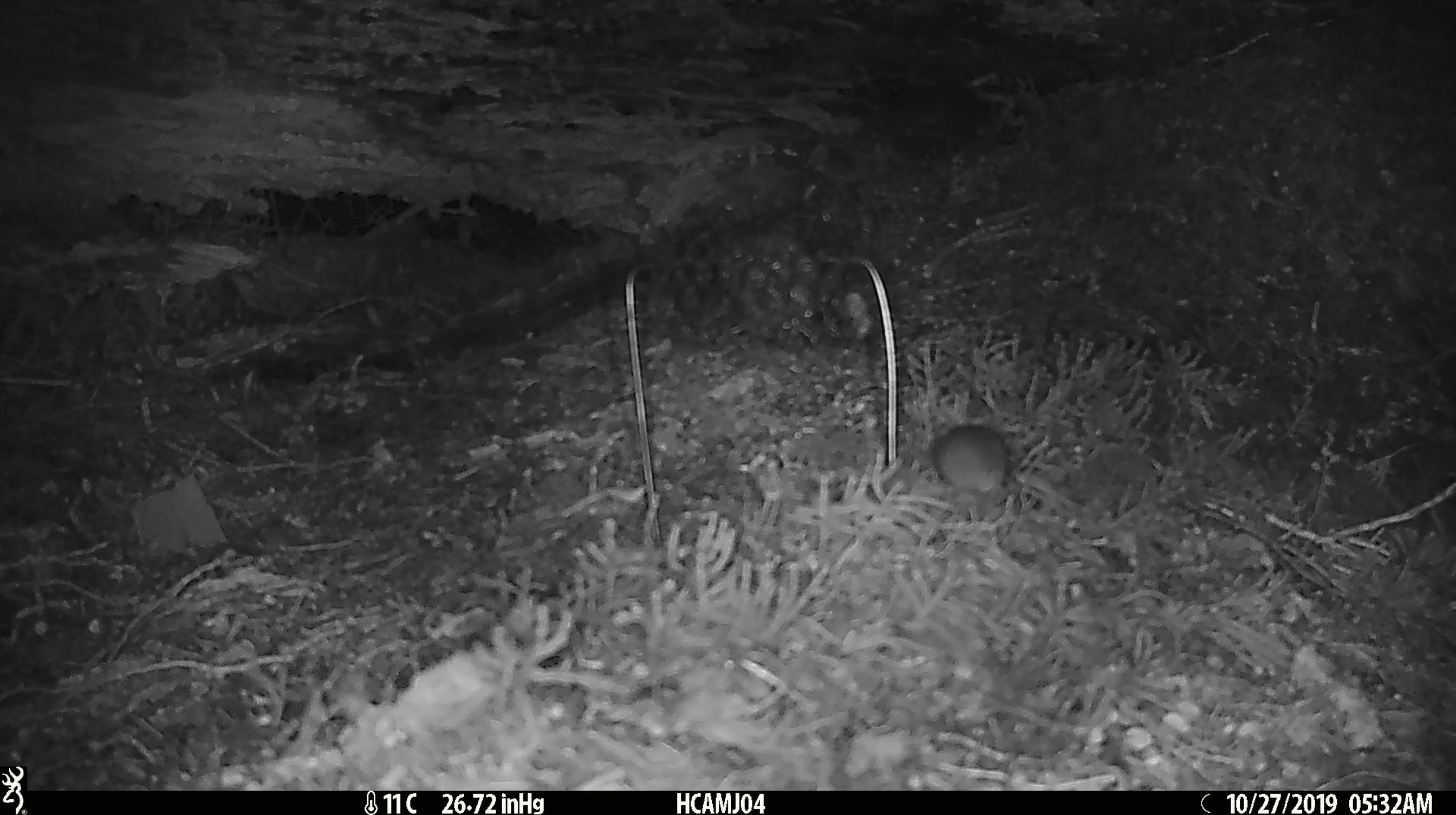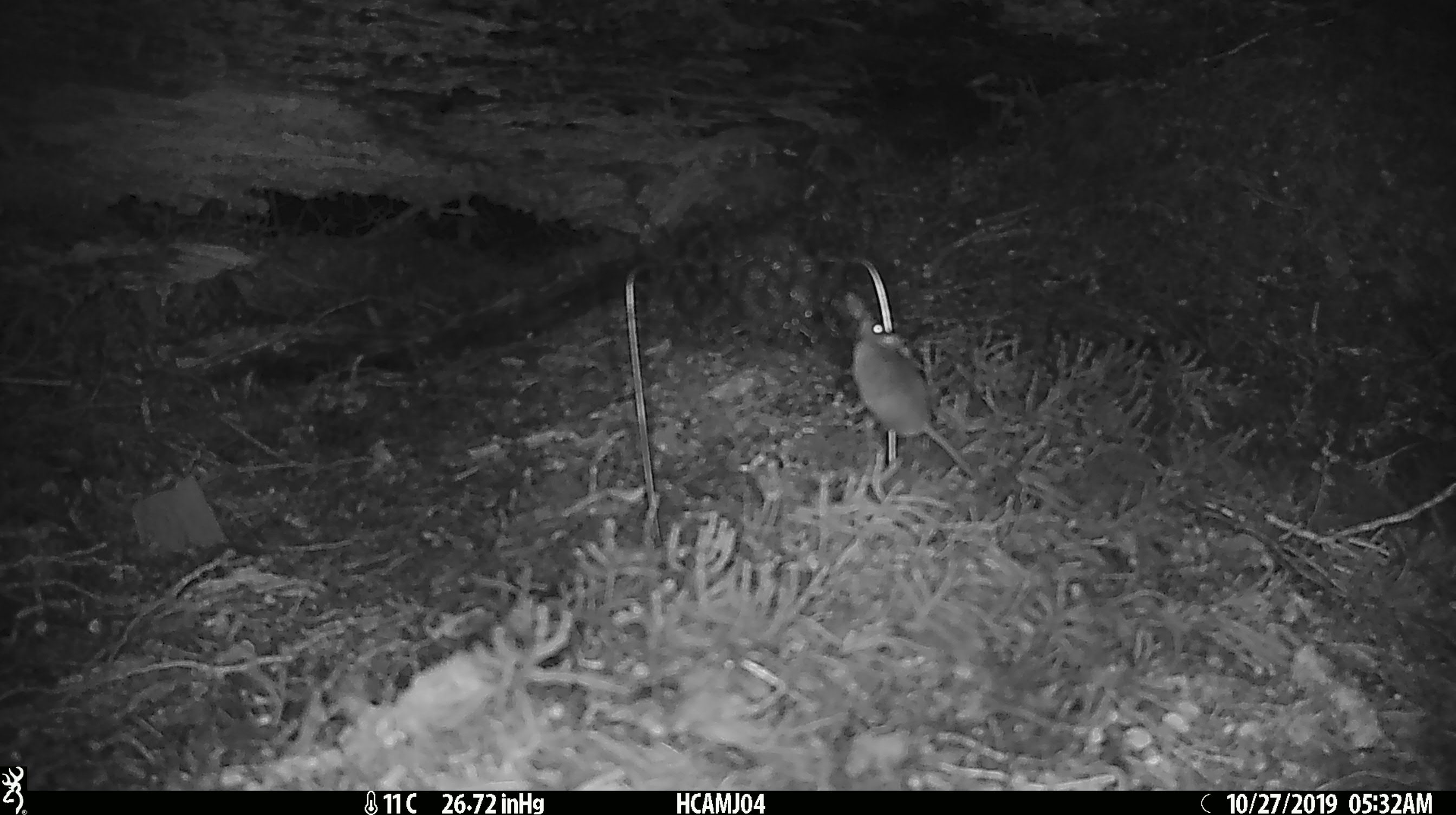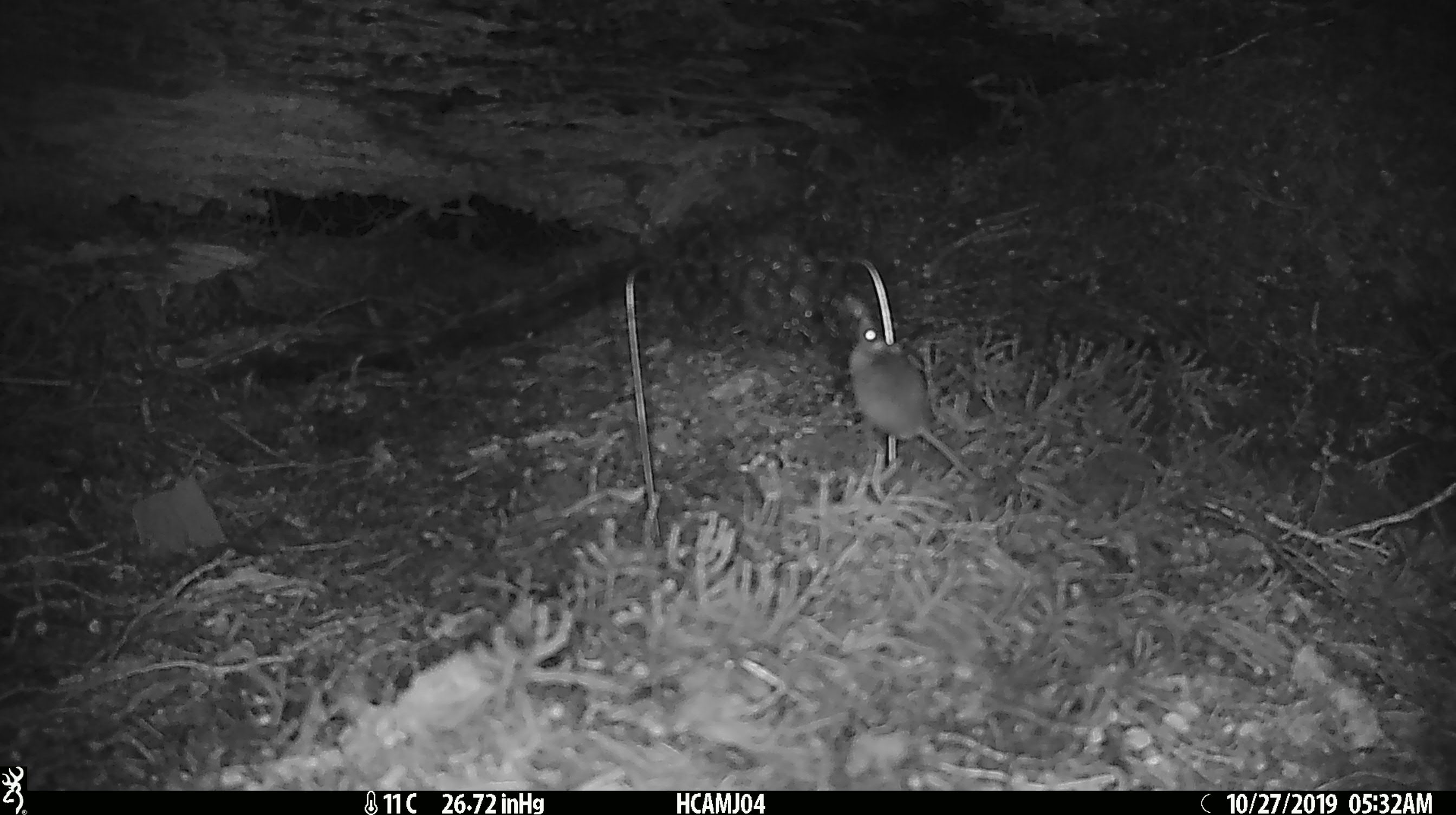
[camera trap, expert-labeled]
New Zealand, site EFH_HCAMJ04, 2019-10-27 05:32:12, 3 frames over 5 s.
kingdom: Animalia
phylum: Chordata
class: Mammalia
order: Rodentia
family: Muridae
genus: Mus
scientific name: Mus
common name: mouse